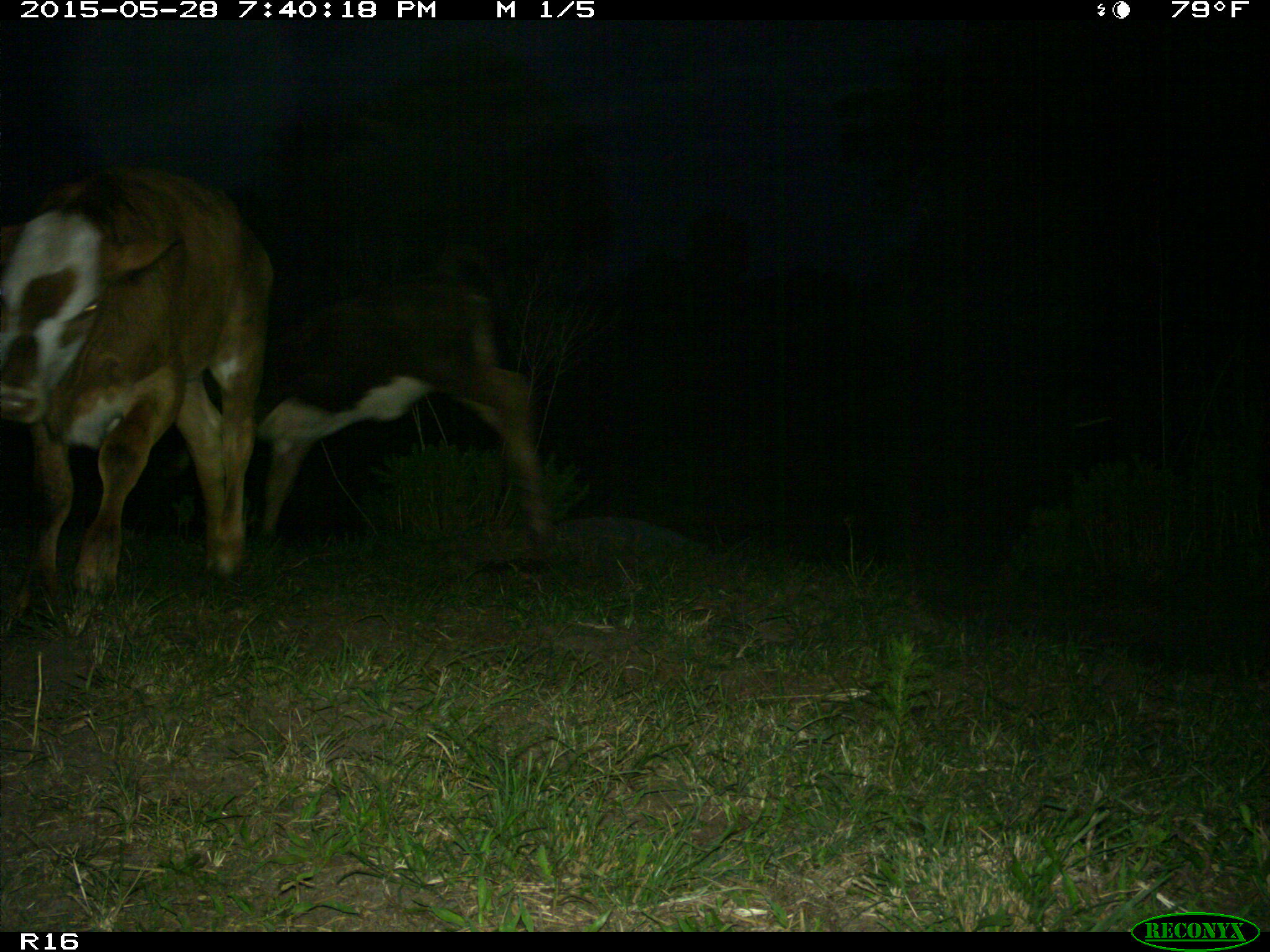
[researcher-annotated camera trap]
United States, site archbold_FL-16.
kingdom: Animalia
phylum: Chordata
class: Mammalia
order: Artiodactyla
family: Bovidae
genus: Bos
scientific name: Bos taurus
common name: domestic cow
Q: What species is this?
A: Bos taurus (domestic cow).